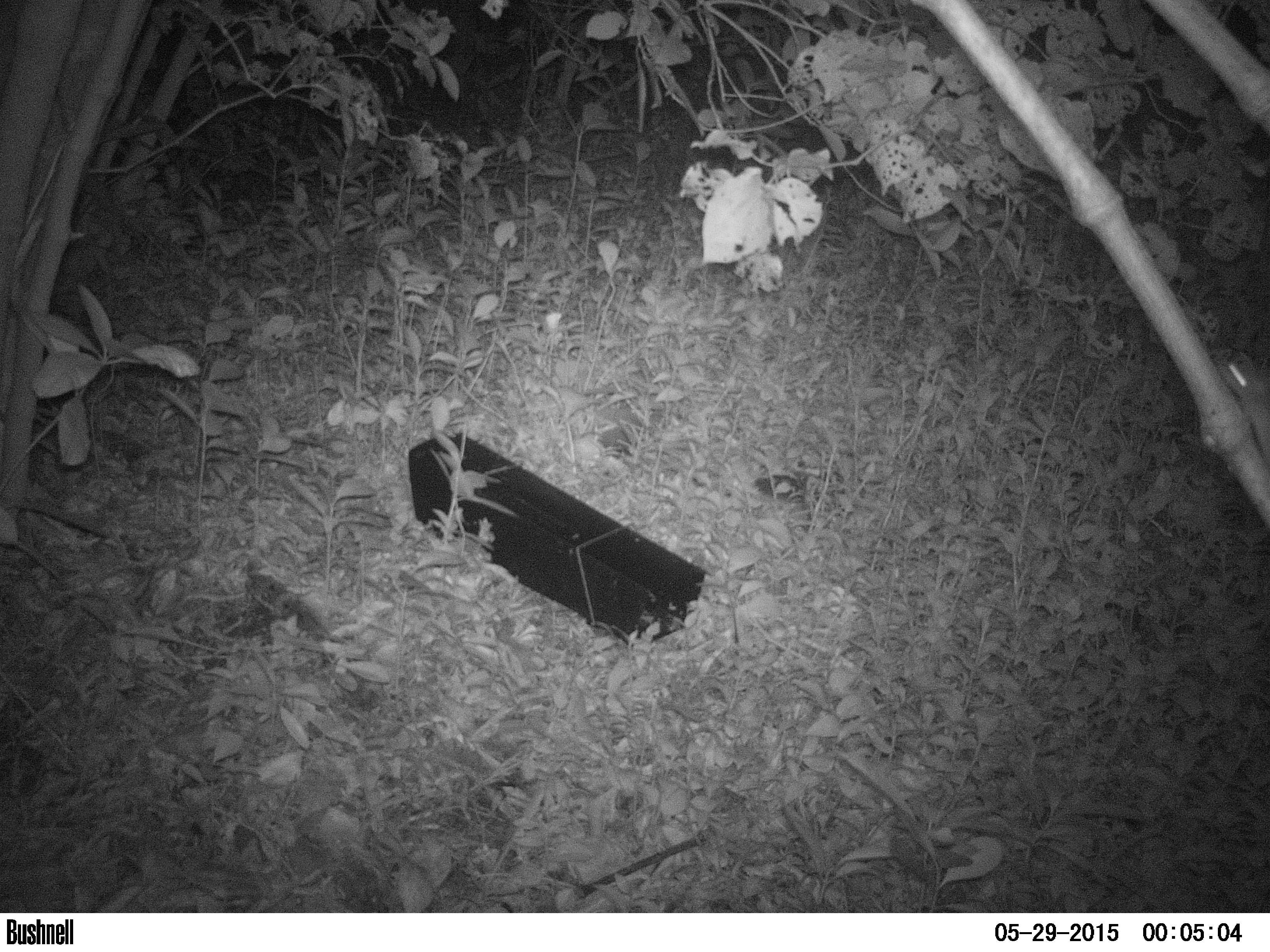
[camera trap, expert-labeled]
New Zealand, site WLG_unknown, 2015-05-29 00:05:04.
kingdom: Animalia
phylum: Chordata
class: Mammalia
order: Rodentia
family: Muridae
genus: Rattus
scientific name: Rattus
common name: rat